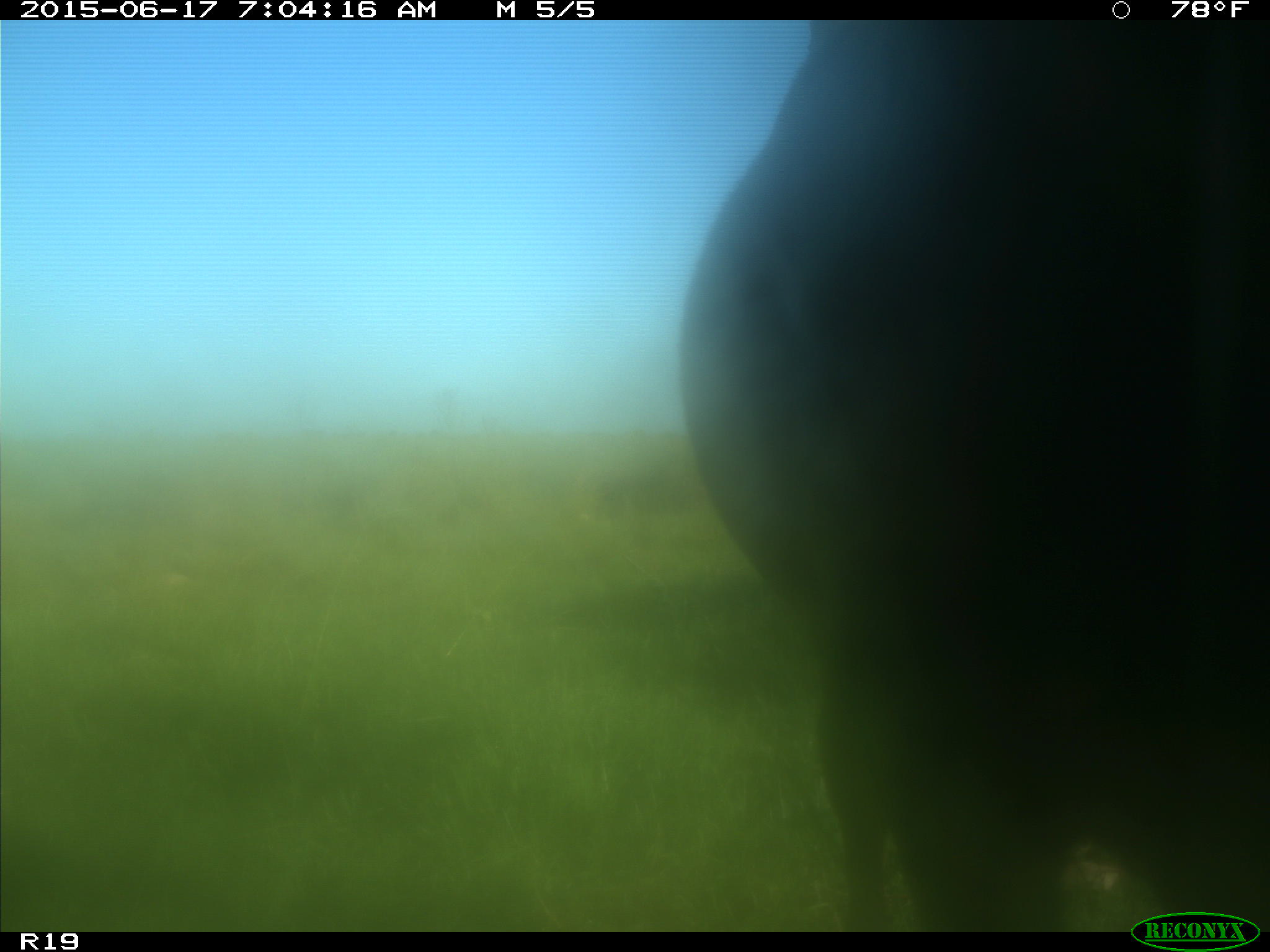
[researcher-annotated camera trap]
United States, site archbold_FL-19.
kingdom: Animalia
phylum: Chordata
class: Mammalia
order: Artiodactyla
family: Bovidae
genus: Bos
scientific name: Bos taurus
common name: domestic cow